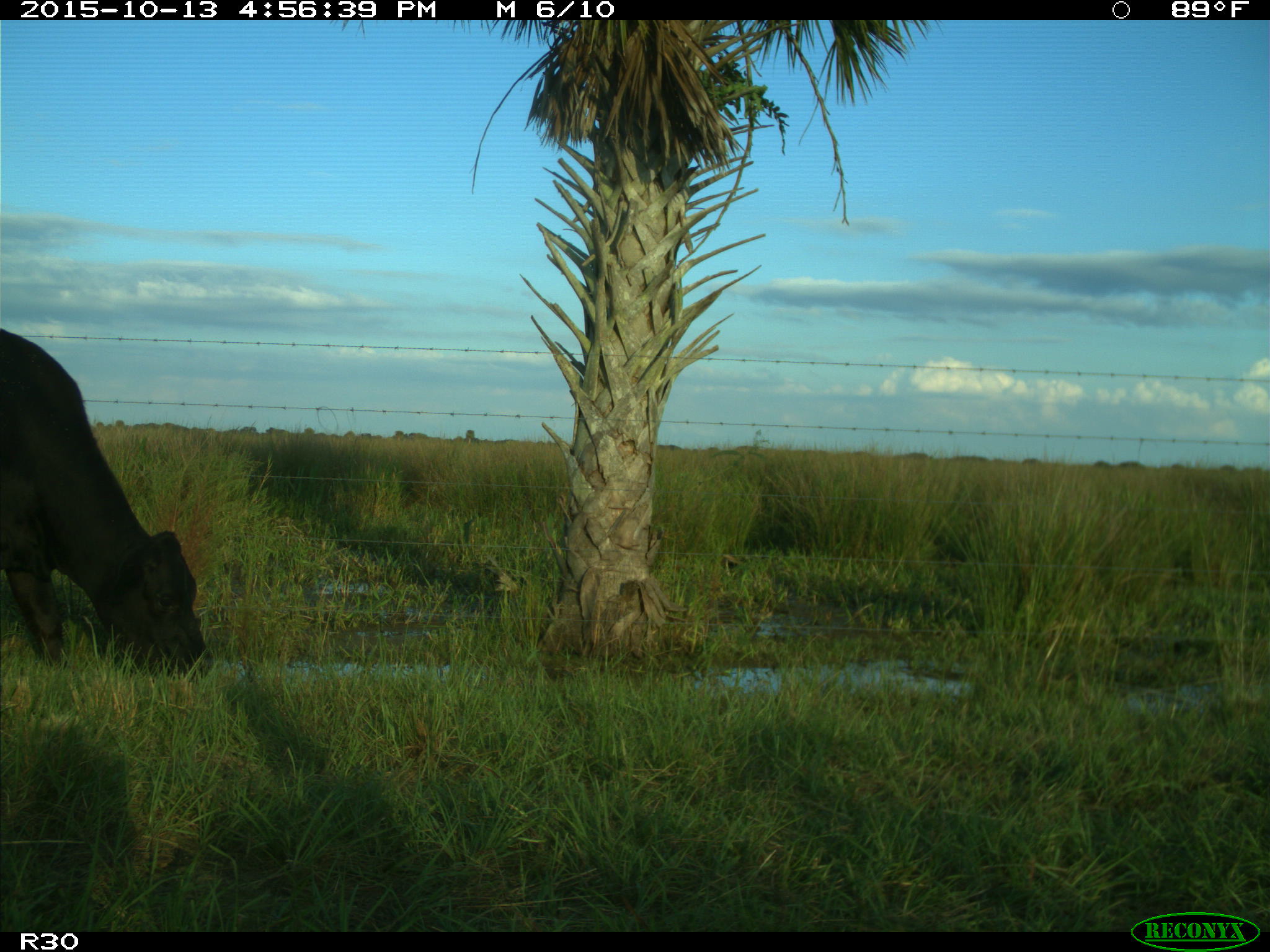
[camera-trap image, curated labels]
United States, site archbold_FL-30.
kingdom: Animalia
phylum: Chordata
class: Mammalia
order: Artiodactyla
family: Bovidae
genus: Bos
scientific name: Bos taurus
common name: domestic cow